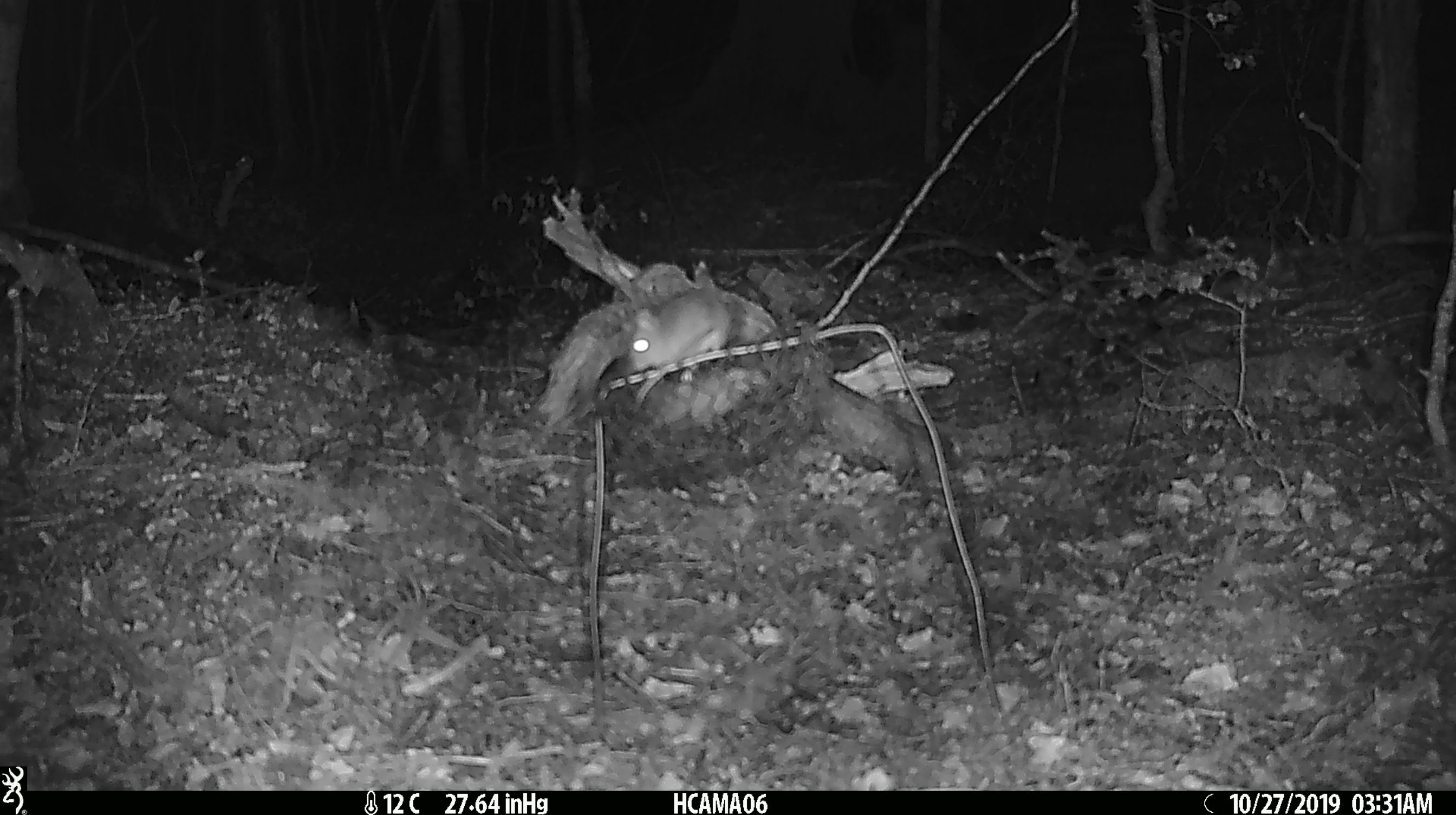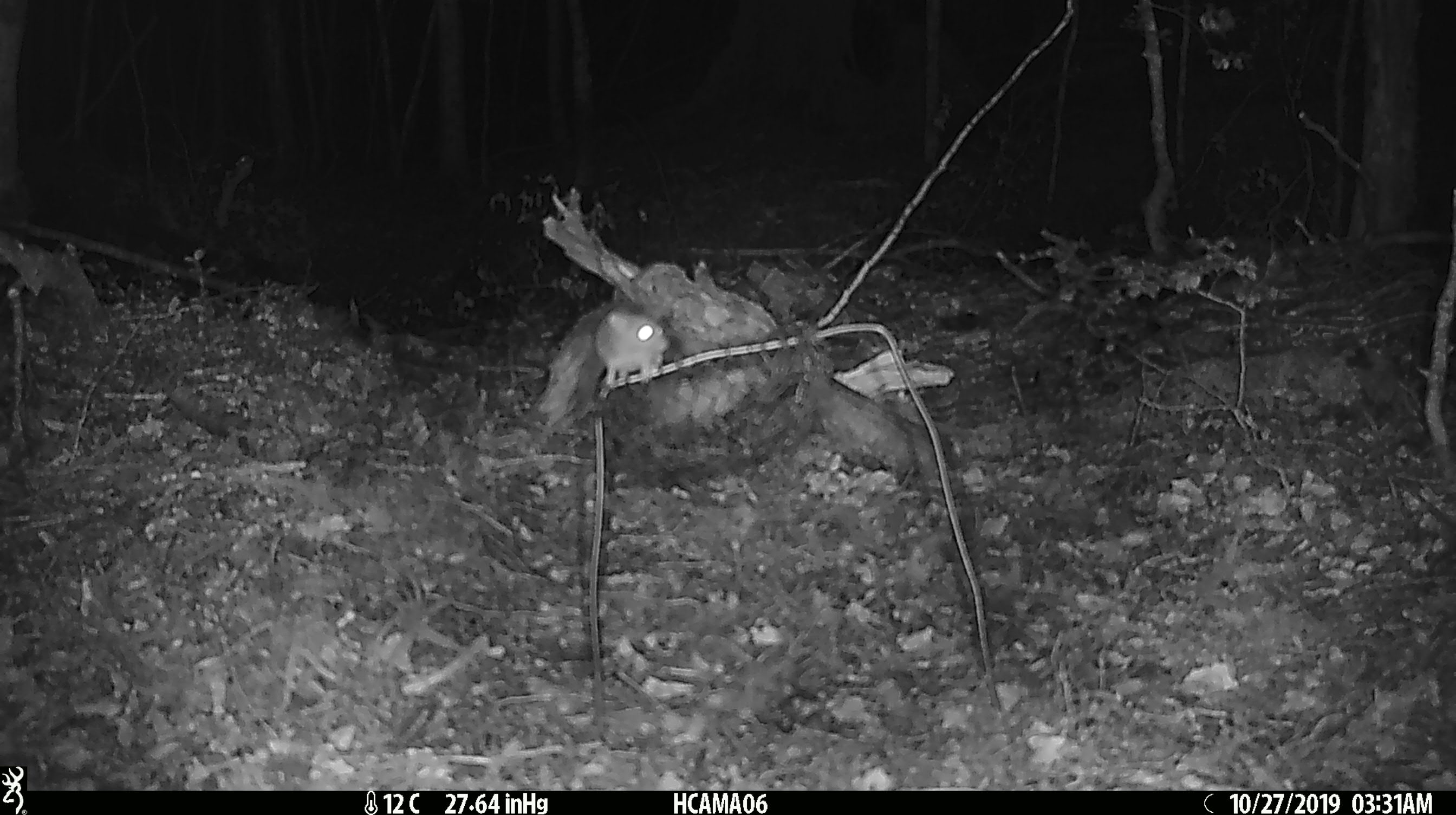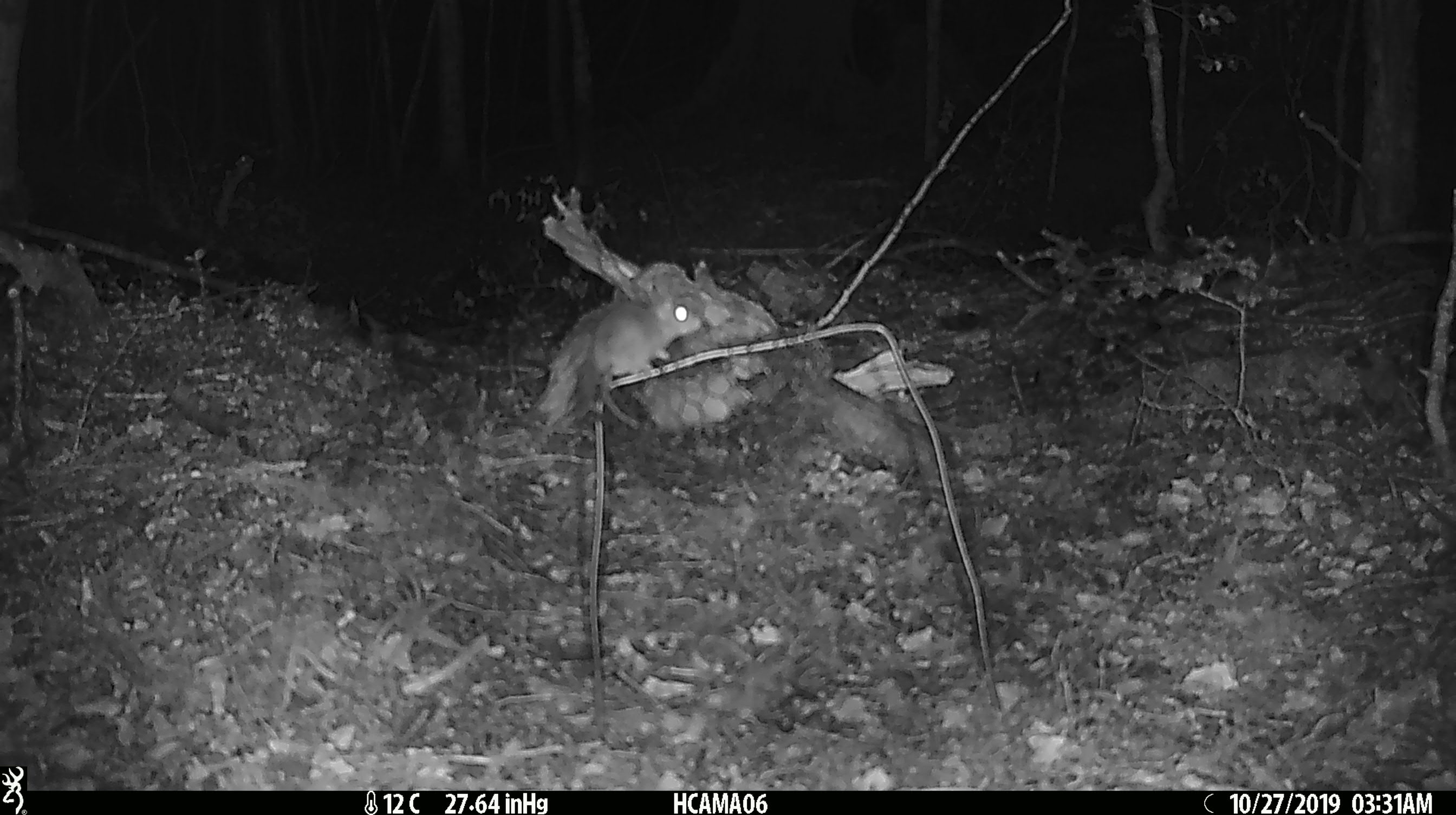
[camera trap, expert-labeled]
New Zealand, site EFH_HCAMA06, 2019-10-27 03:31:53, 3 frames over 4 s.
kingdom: Animalia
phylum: Chordata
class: Mammalia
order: Rodentia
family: Muridae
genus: Mus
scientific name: Mus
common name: mouse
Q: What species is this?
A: Mouse (Mus).